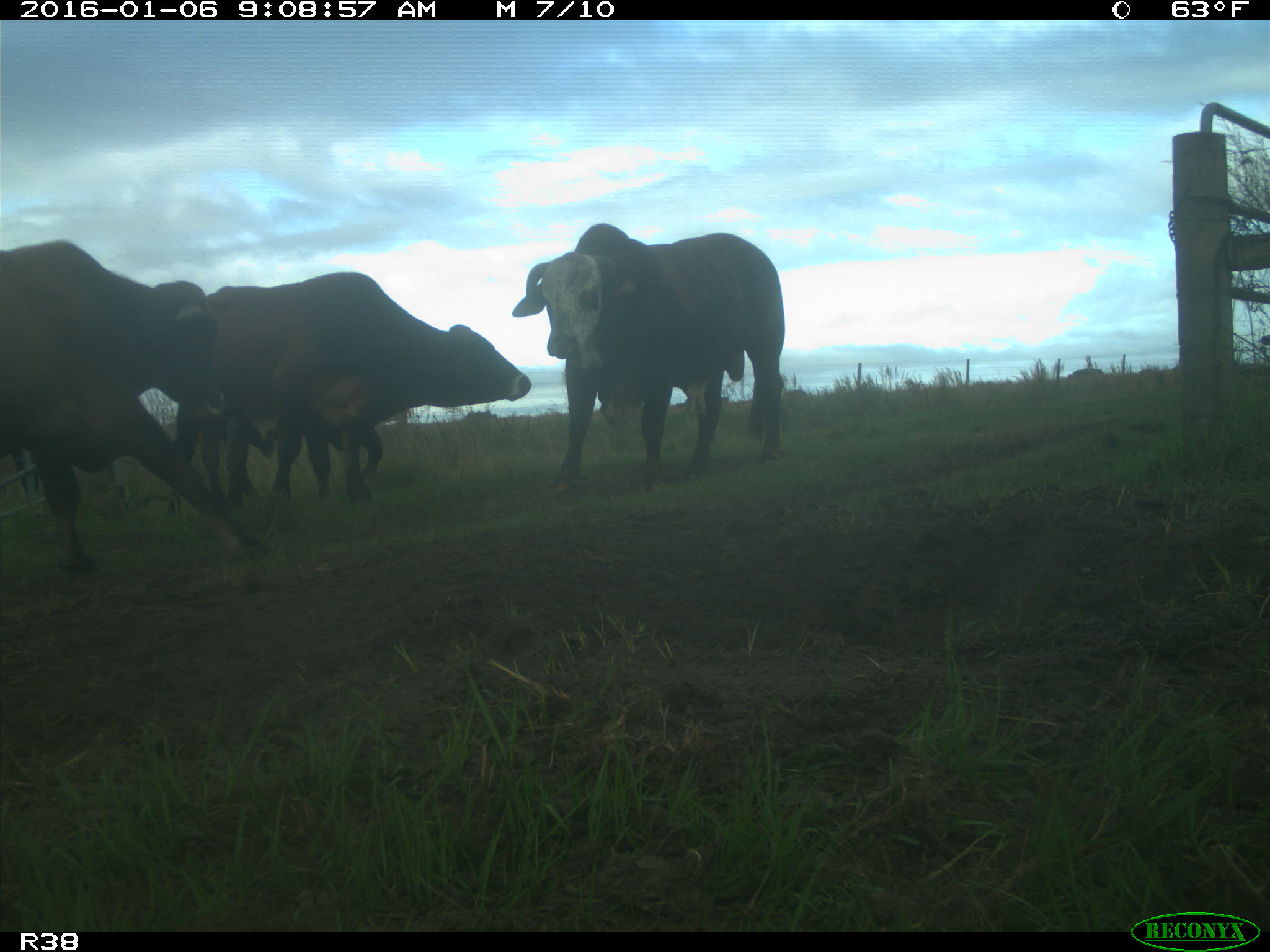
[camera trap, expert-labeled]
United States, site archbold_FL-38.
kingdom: Animalia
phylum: Chordata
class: Mammalia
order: Artiodactyla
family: Bovidae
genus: Bos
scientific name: Bos taurus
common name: domestic cow